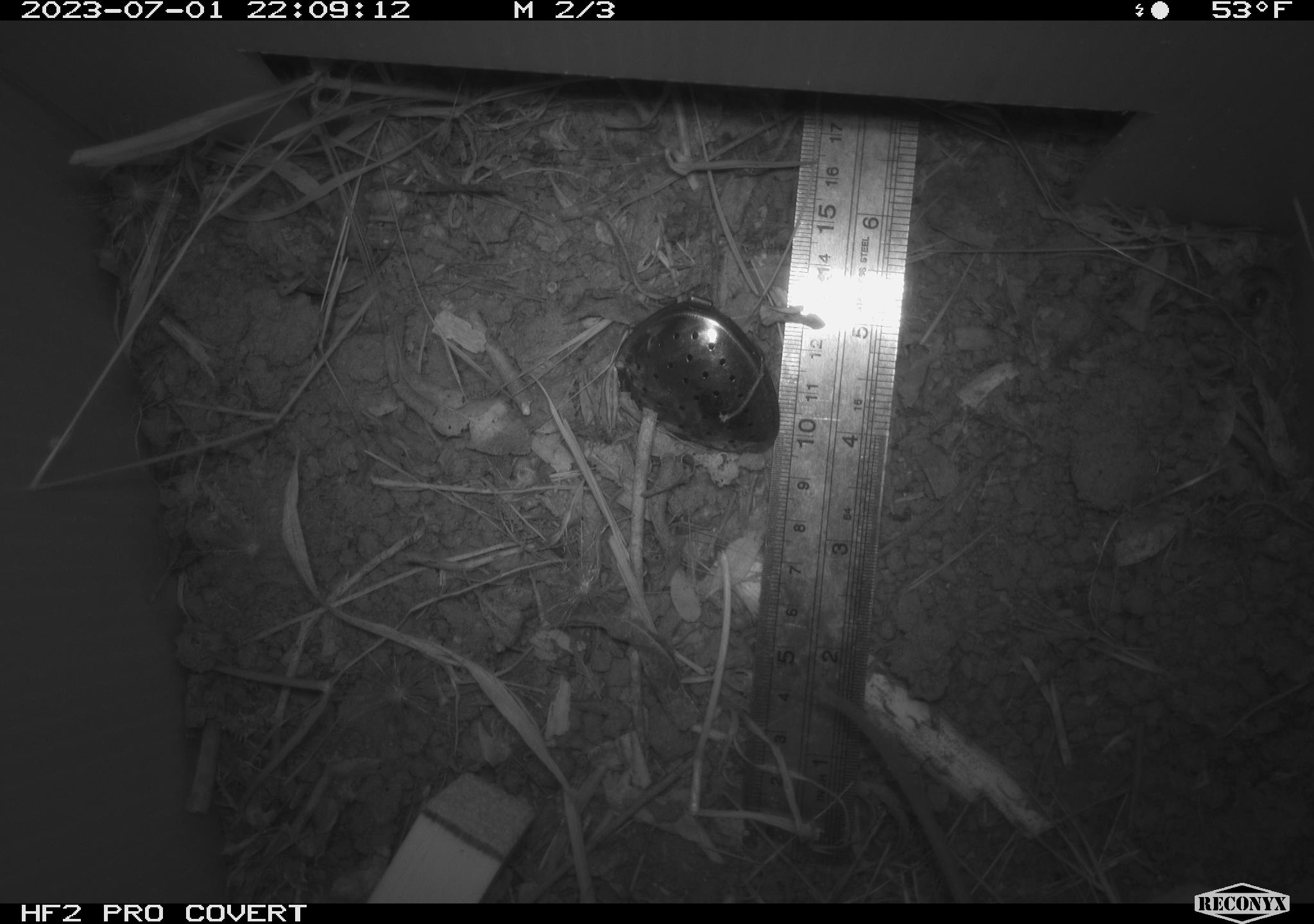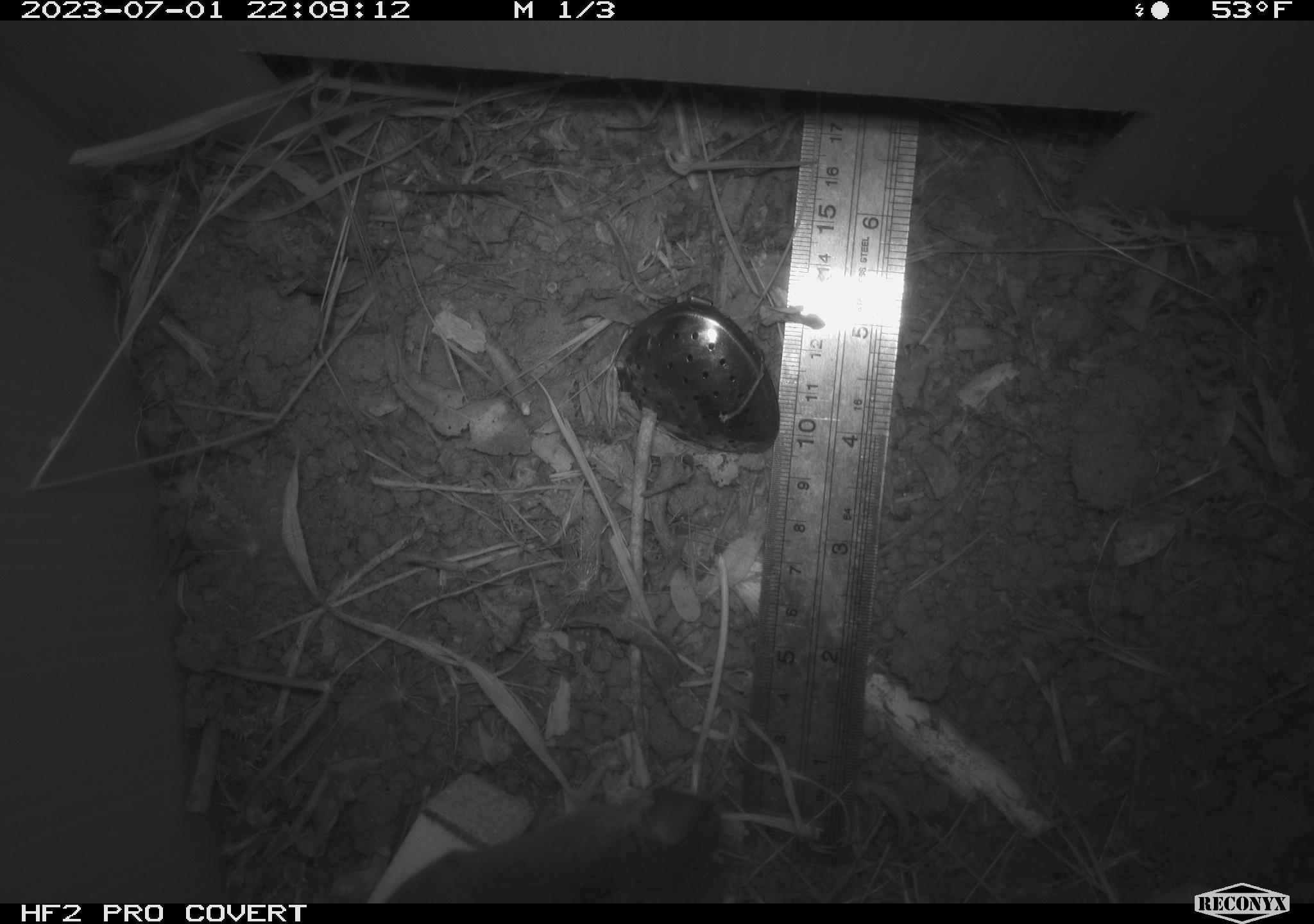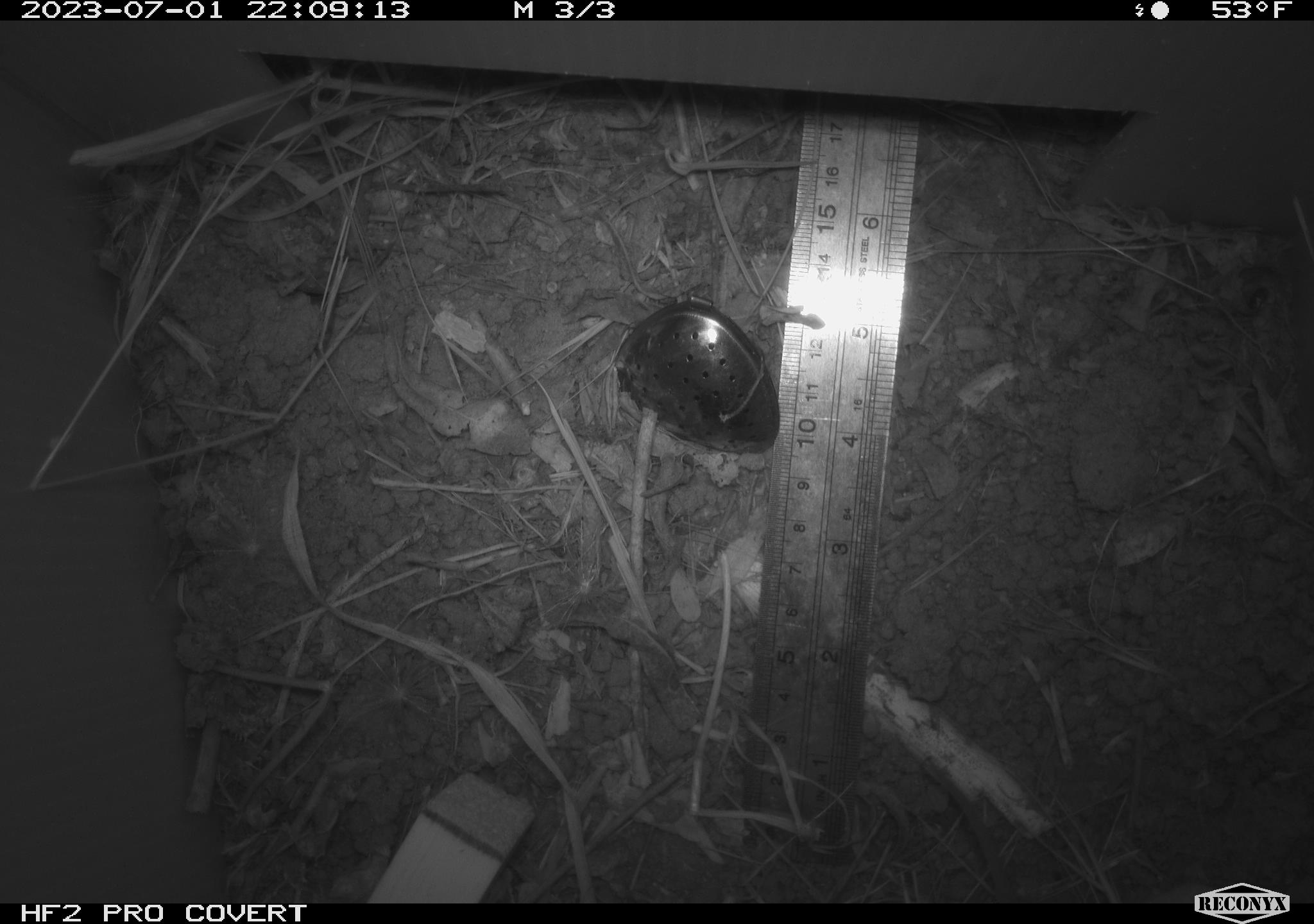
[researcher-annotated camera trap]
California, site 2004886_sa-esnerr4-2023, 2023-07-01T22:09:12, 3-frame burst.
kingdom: Animalia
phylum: Chordata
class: Mammalia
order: Rodentia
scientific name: Rodentia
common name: mouse species